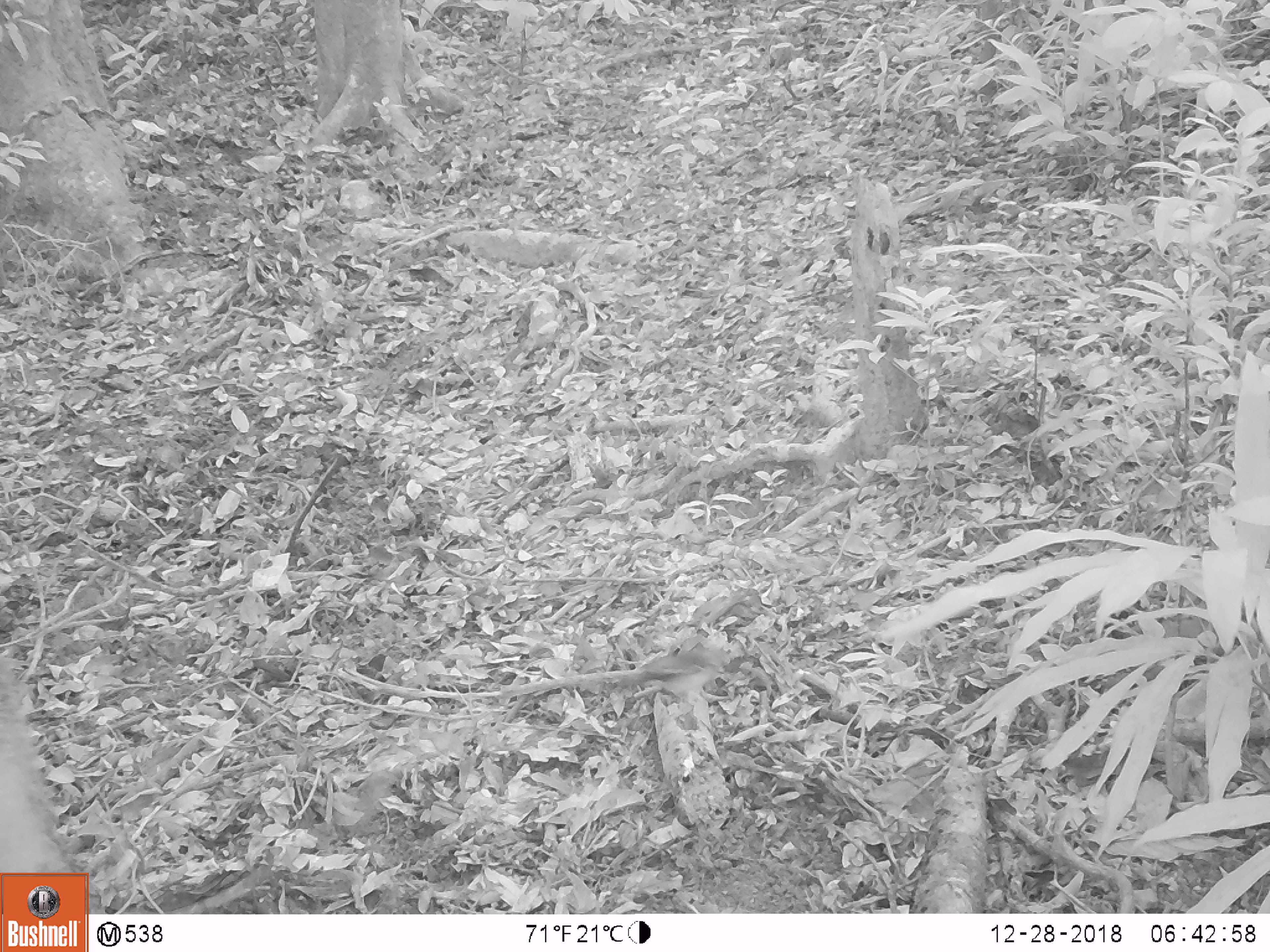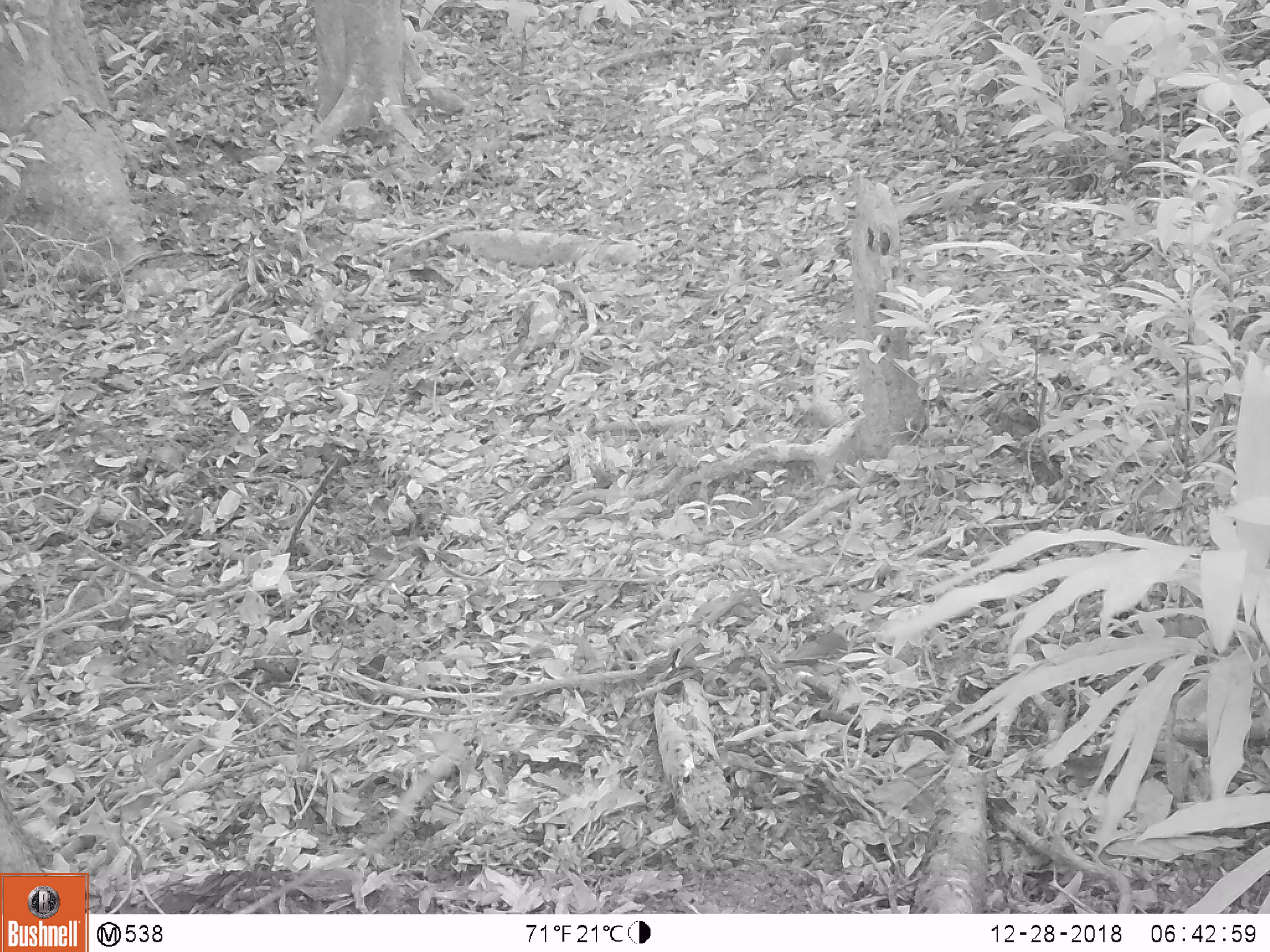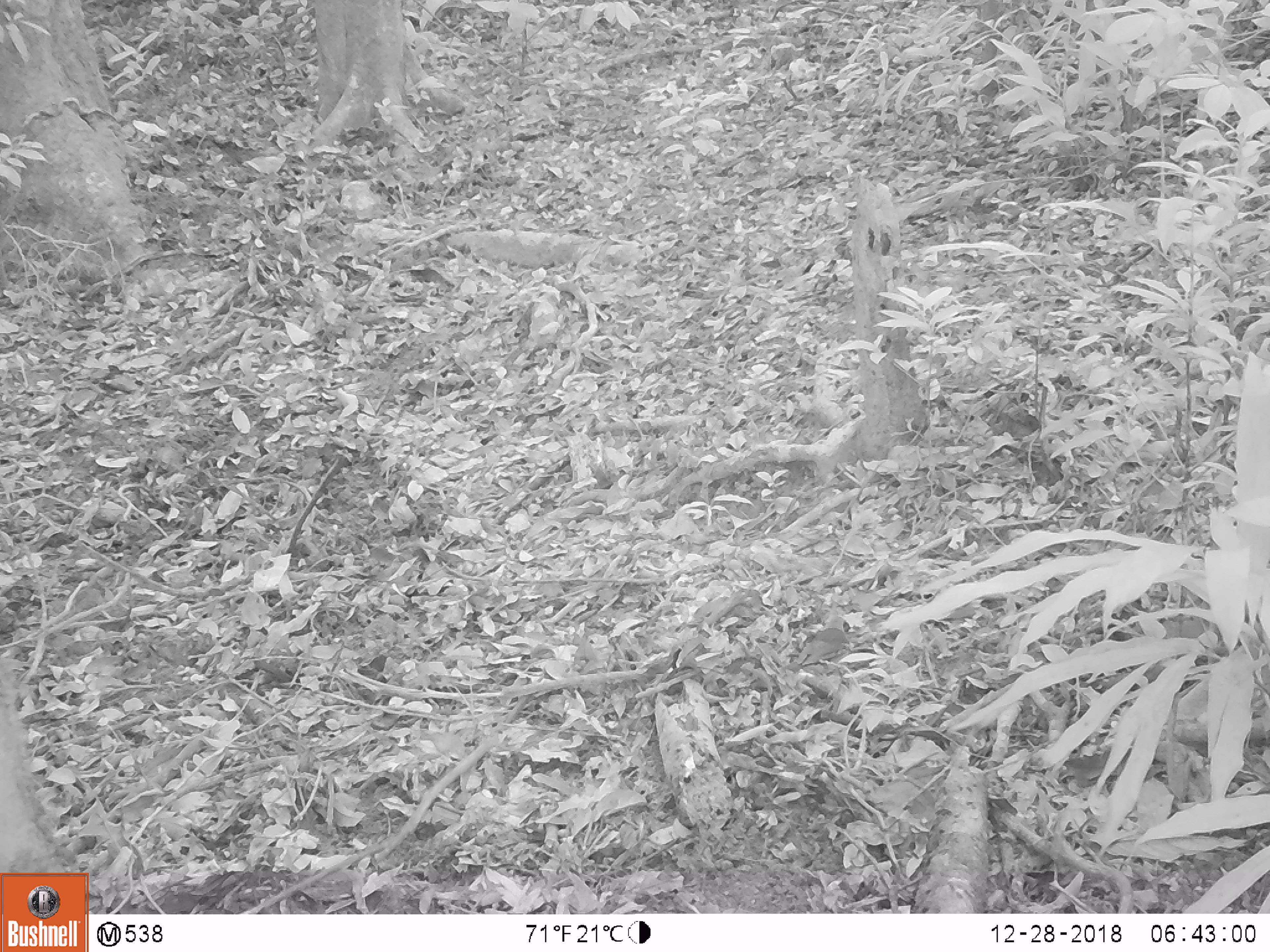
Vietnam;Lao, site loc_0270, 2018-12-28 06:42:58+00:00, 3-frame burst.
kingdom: Animalia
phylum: Chordata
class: Mammalia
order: Artiodactyla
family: Suidae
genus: Sus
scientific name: Sus scrofa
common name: eurasian wild pig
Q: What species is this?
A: Eurasian wild pig (Sus scrofa).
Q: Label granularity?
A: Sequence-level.